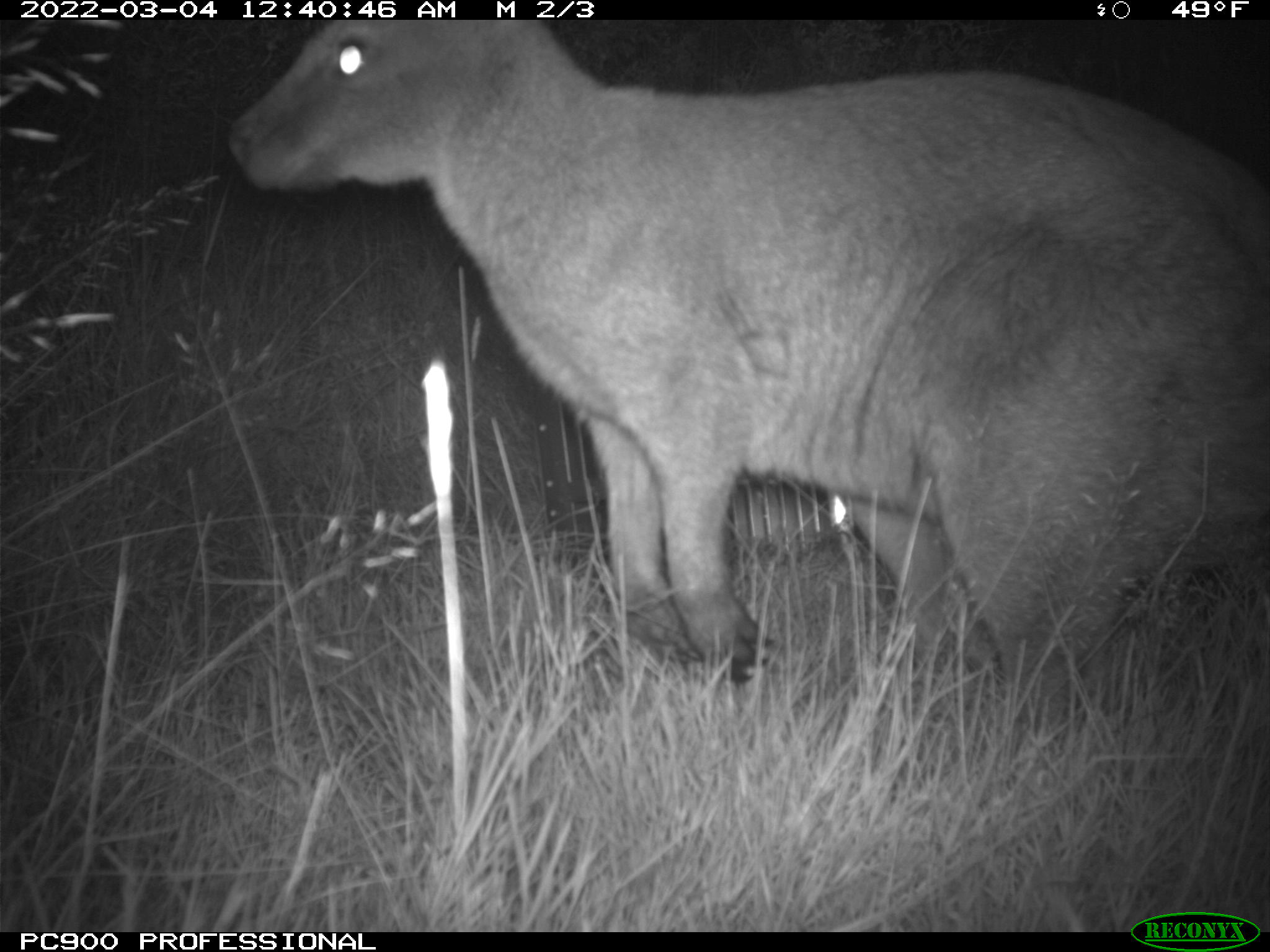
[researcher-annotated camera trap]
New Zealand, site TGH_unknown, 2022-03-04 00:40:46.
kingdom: Animalia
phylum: Chordata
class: Mammalia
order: Diprotodontia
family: Macropodidae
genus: Notamacropus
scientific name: Notamacropus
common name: wallaby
Wallaby (Notamacropus).